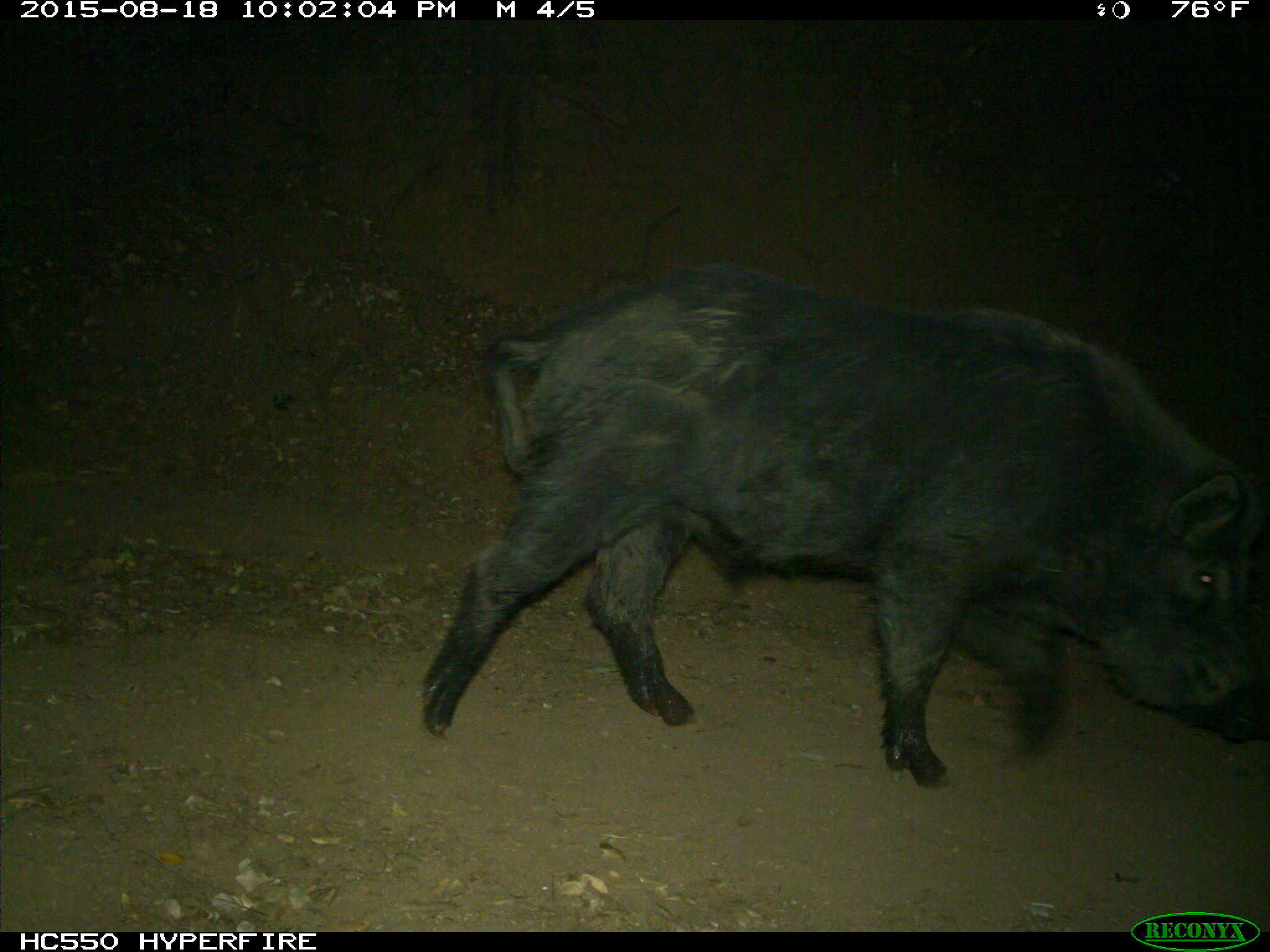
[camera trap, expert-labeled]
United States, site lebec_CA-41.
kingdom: Animalia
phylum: Chordata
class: Mammalia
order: Artiodactyla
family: Suidae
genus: Sus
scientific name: Sus scrofa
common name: wild boar